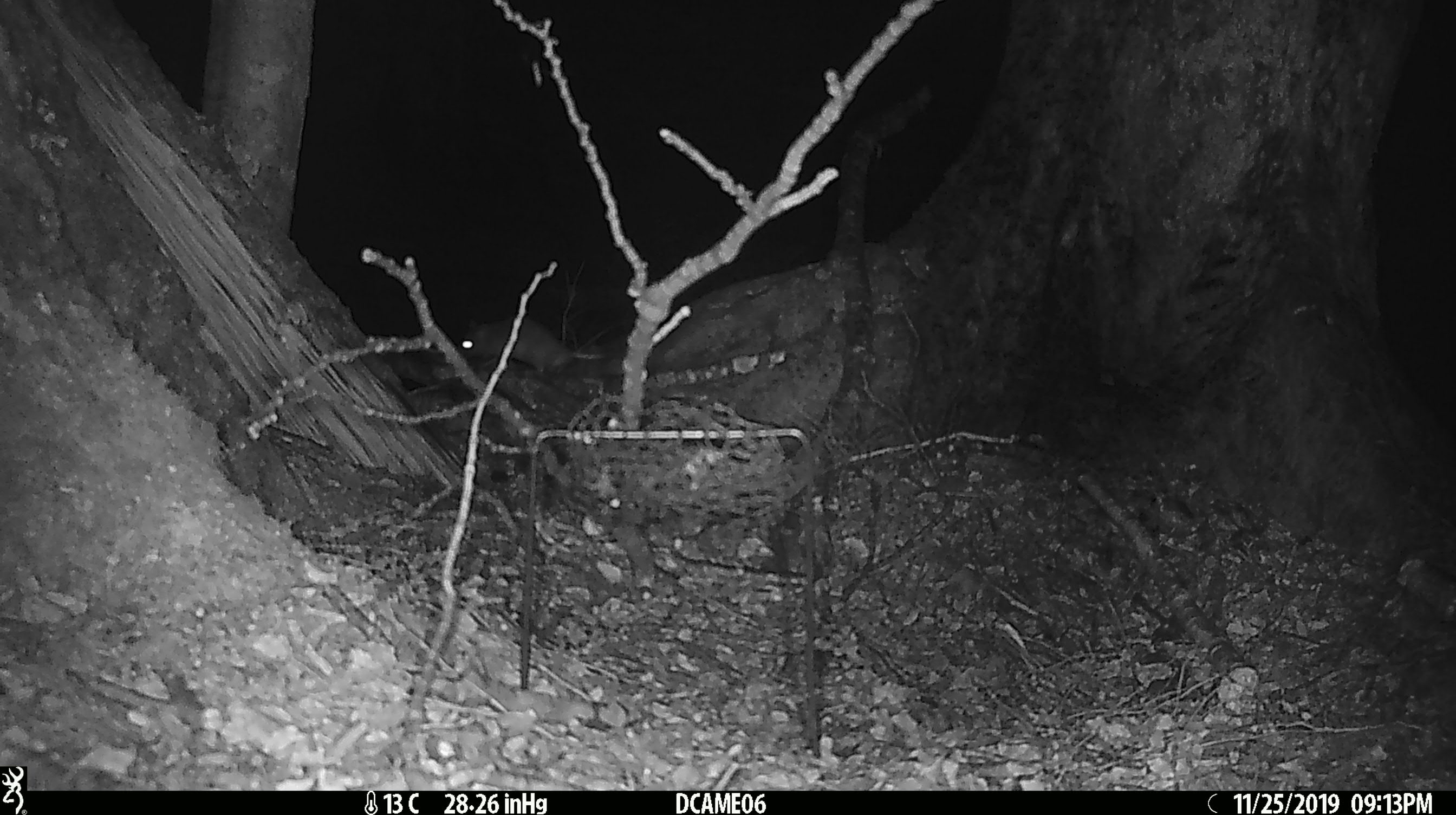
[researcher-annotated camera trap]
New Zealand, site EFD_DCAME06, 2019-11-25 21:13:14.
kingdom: Animalia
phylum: Chordata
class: Mammalia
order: Rodentia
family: Muridae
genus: Rattus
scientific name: Rattus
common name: rat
Rat (Rattus).